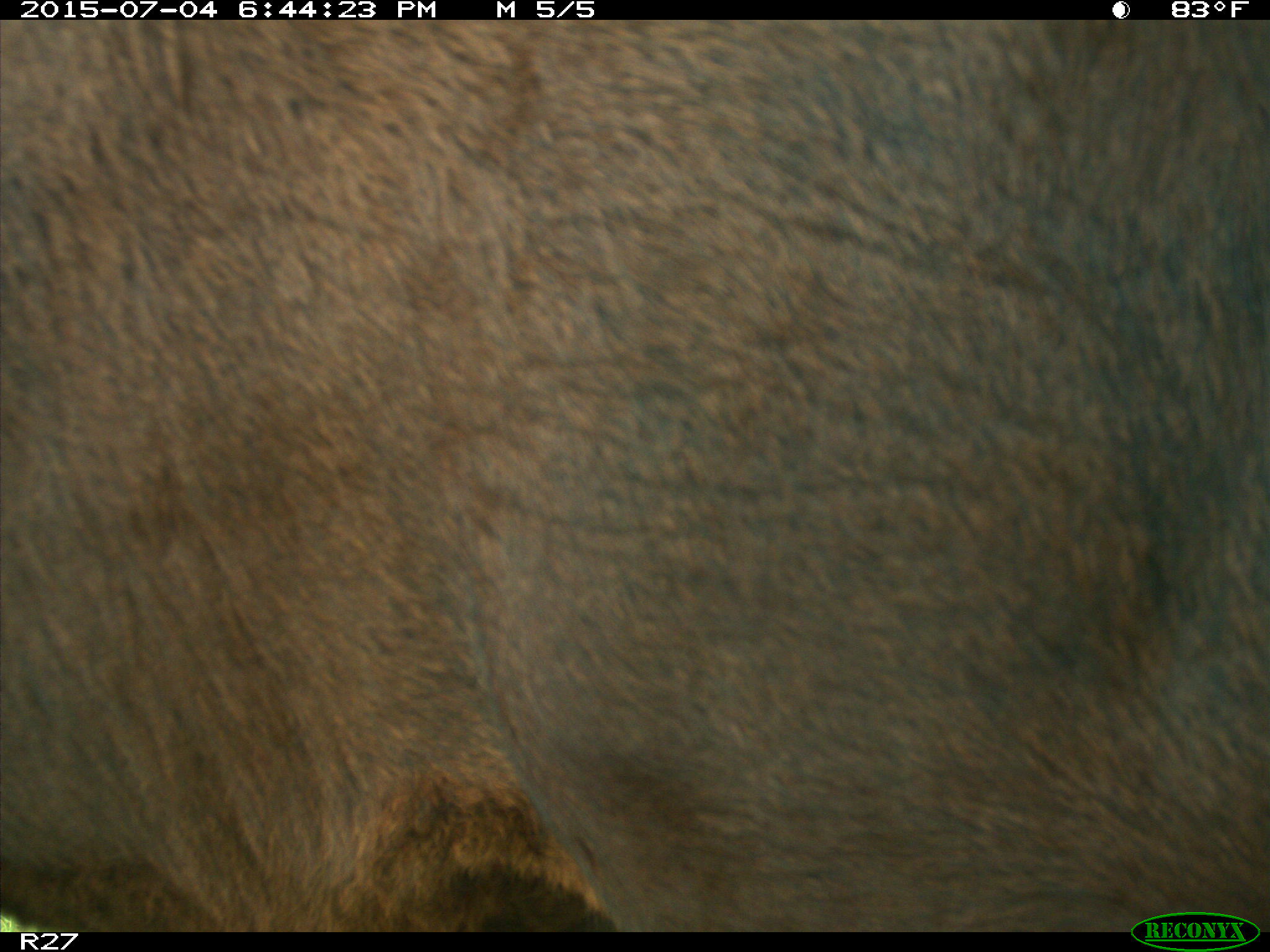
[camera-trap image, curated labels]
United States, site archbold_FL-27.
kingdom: Animalia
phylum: Chordata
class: Mammalia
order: Artiodactyla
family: Bovidae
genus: Bos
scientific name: Bos taurus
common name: domestic cow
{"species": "Bos taurus (domestic cow)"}